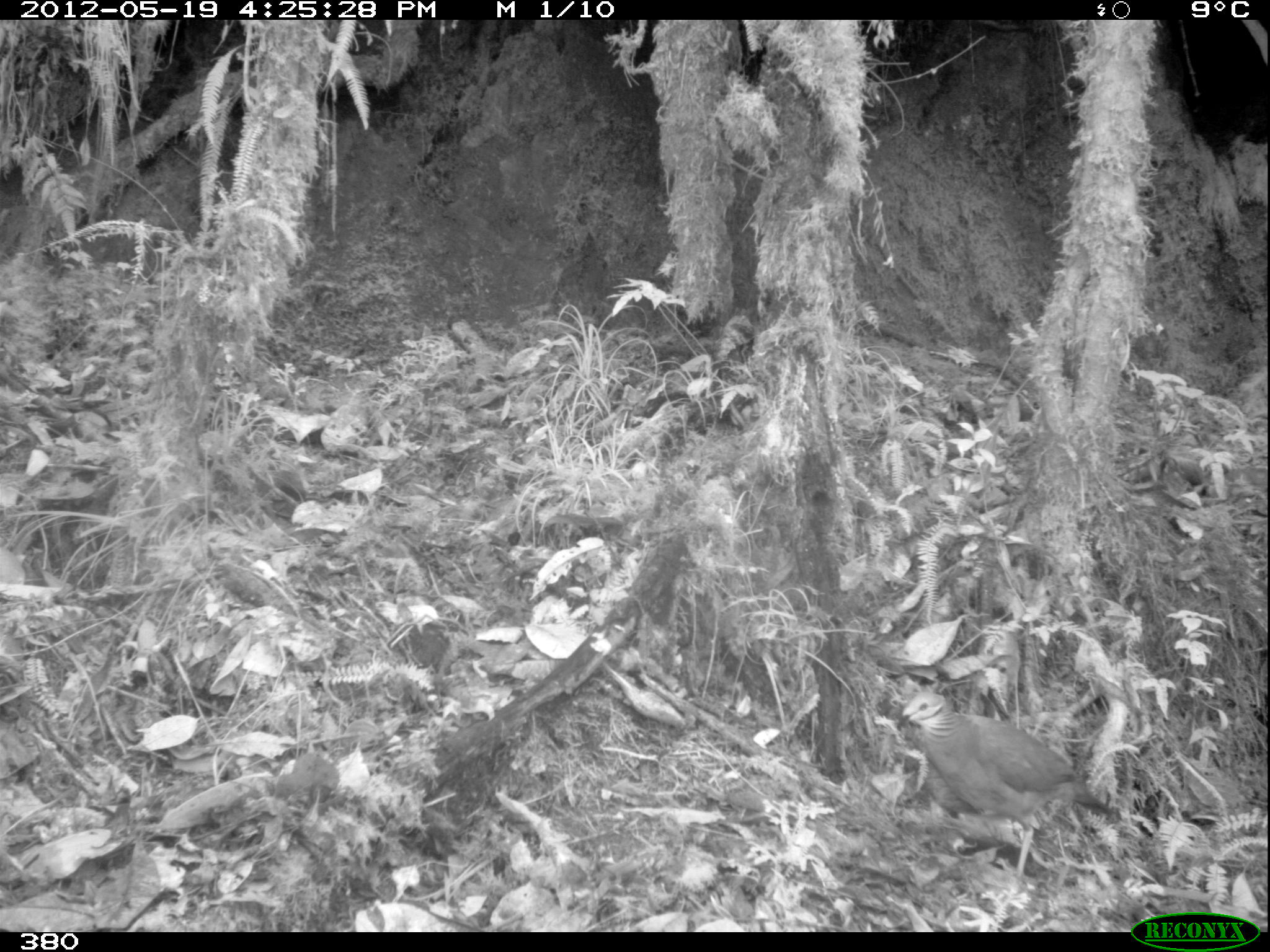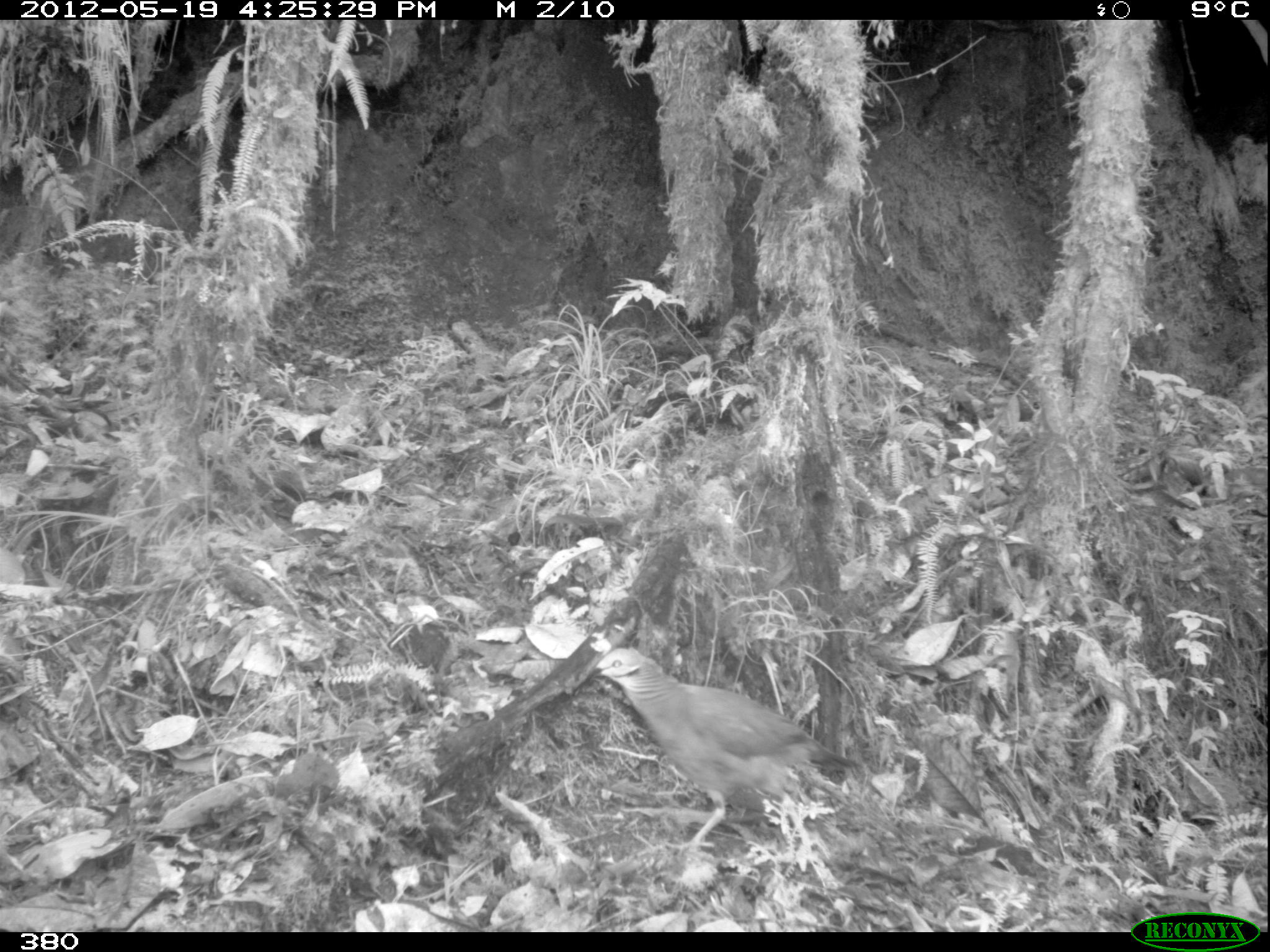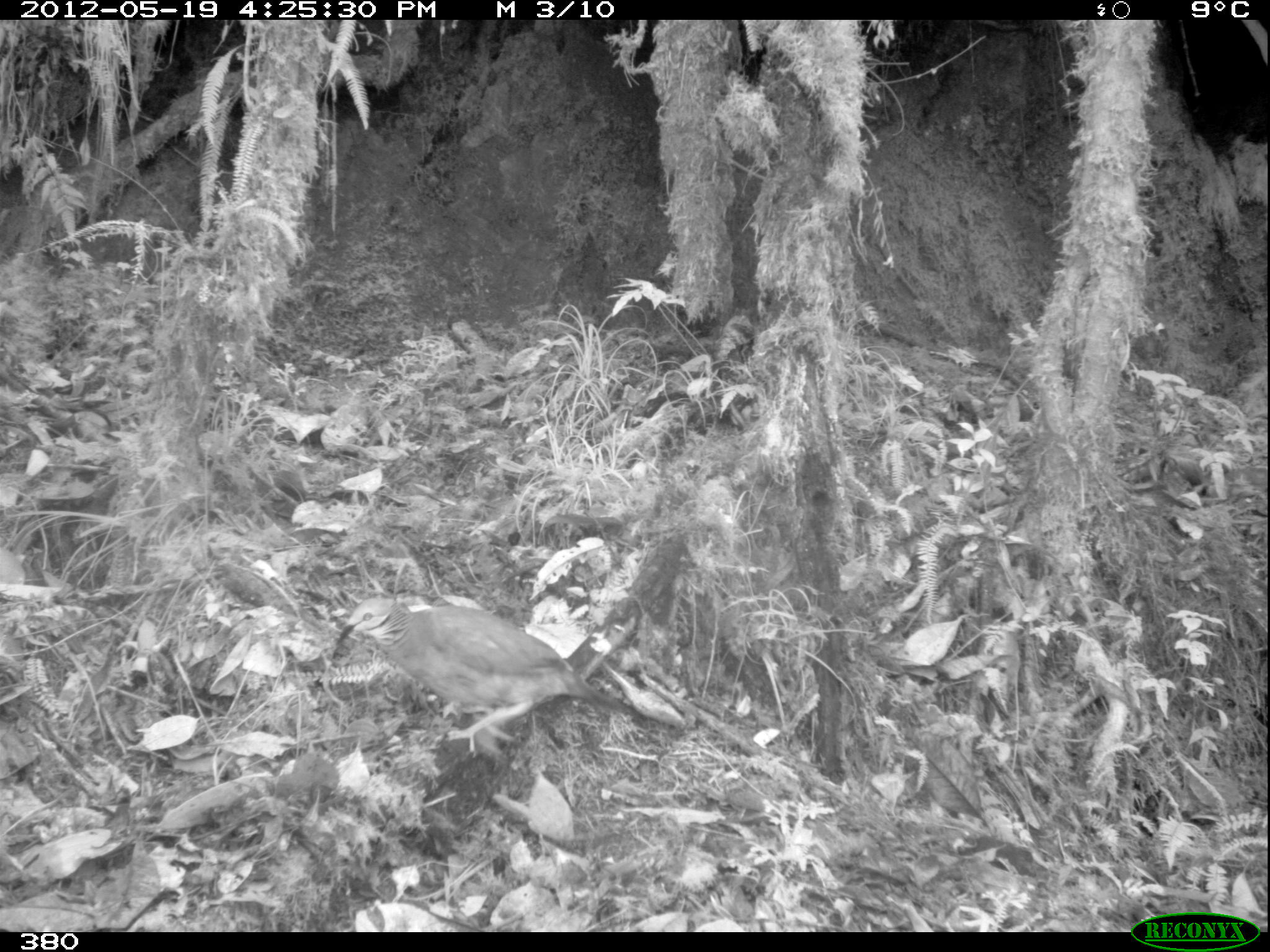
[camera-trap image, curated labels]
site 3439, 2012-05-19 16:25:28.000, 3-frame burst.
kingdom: Animalia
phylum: Chordata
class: Aves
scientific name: Aves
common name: bird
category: unknown bird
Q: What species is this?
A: Unknown bird (bird) (Aves).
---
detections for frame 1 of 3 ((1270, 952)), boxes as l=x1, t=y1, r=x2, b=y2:
unknown bird: l=895, t=692, r=1114, b=877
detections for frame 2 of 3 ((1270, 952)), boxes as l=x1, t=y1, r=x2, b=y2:
unknown bird: l=587, t=645, r=866, b=850